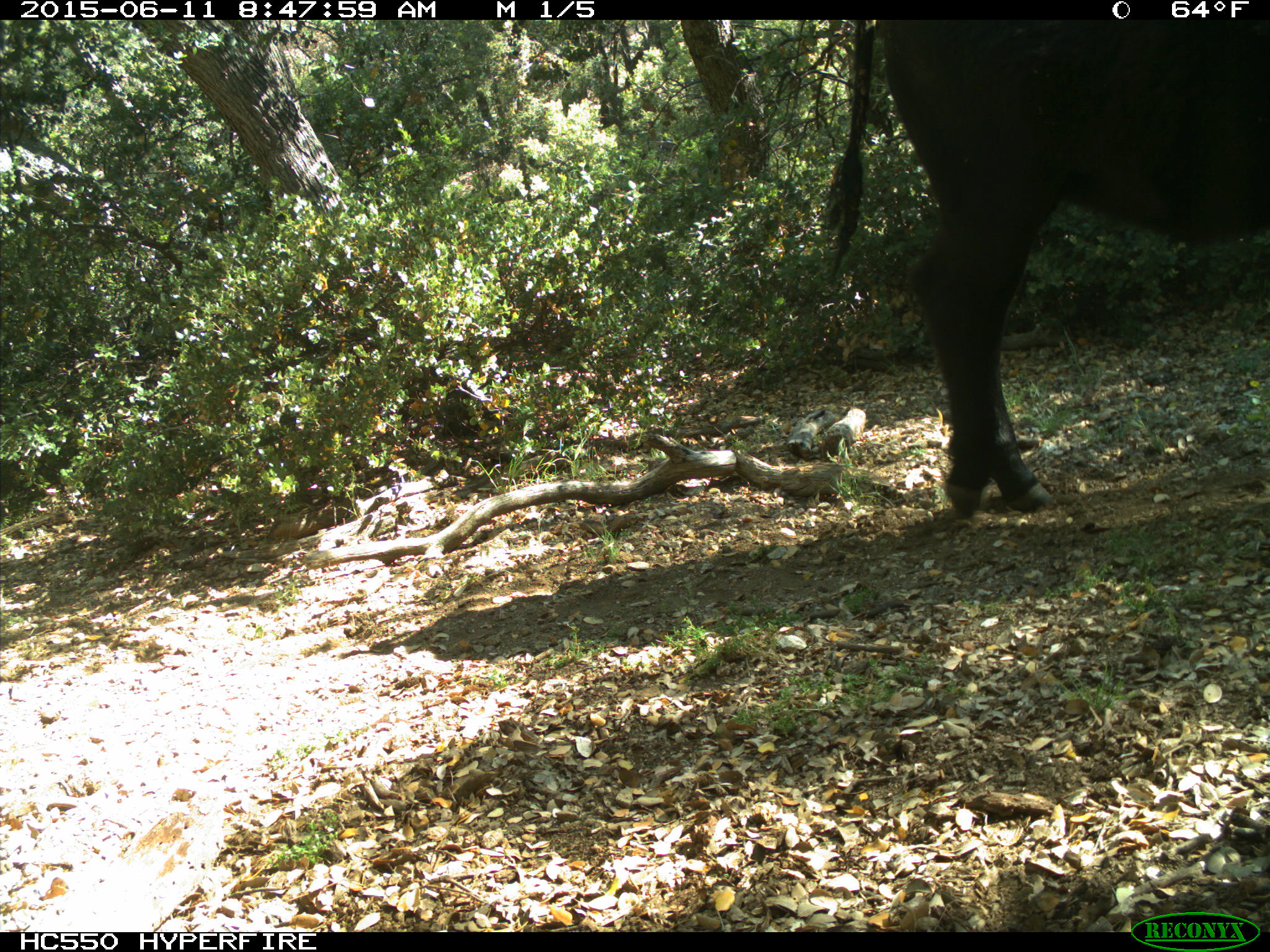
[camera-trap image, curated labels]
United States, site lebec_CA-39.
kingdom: Animalia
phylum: Chordata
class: Mammalia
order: Artiodactyla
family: Bovidae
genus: Bos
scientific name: Bos taurus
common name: domestic cow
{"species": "Bos taurus (domestic cow)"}